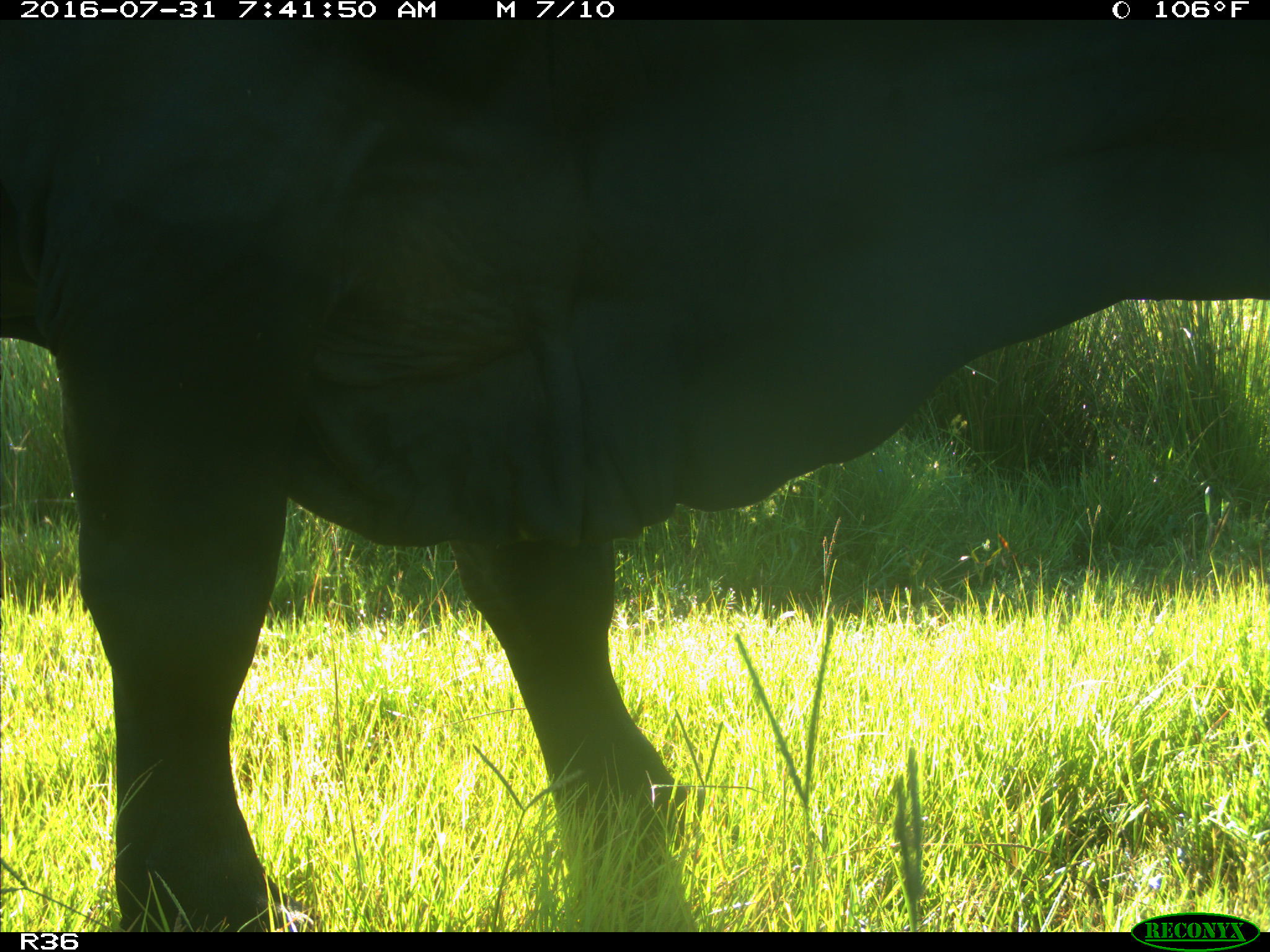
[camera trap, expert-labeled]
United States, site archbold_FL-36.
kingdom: Animalia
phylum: Chordata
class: Mammalia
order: Artiodactyla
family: Bovidae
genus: Bos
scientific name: Bos taurus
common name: domestic cow